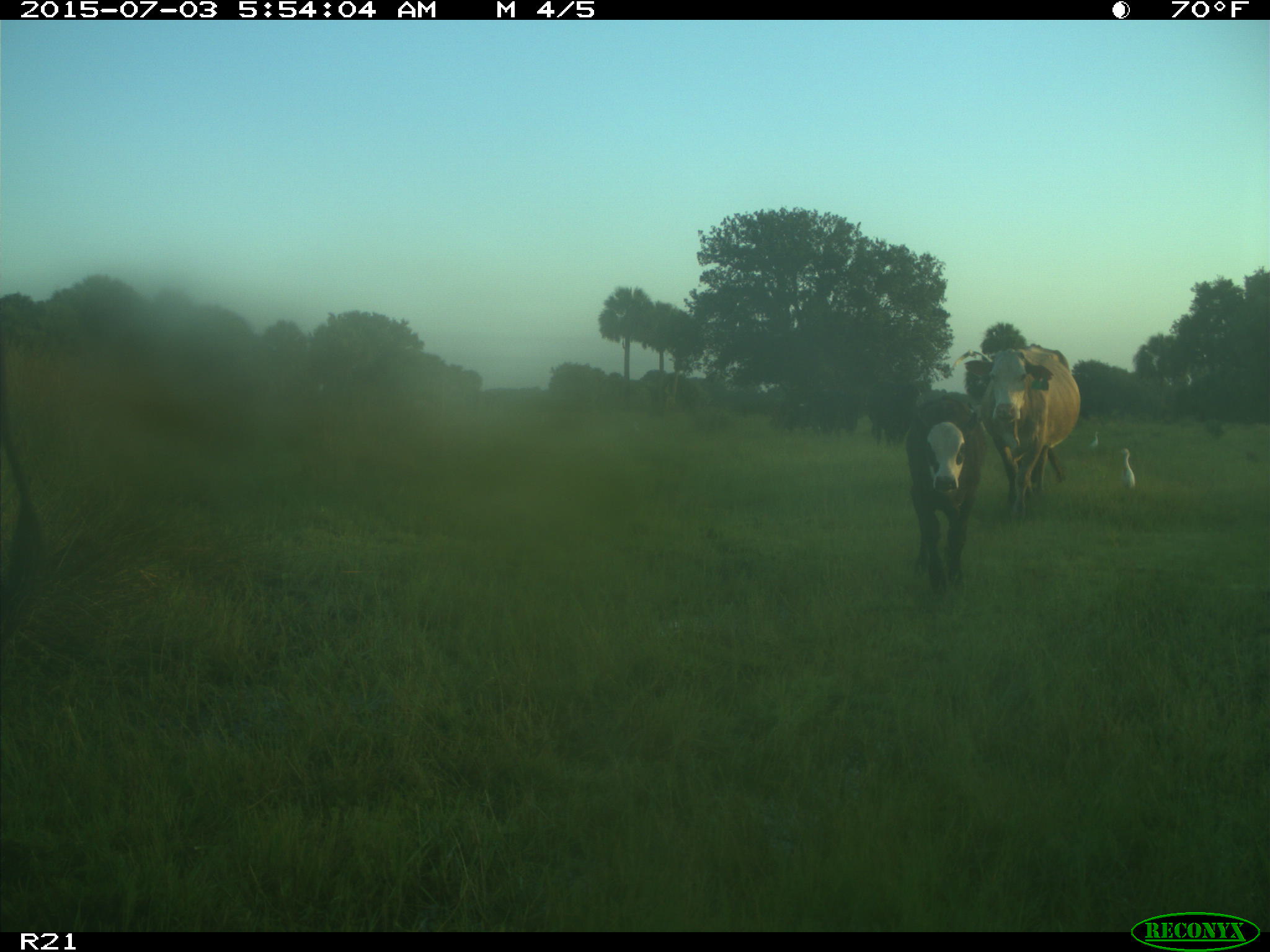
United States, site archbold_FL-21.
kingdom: Animalia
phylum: Chordata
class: Mammalia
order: Artiodactyla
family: Bovidae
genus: Bos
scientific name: Bos taurus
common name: domestic cow